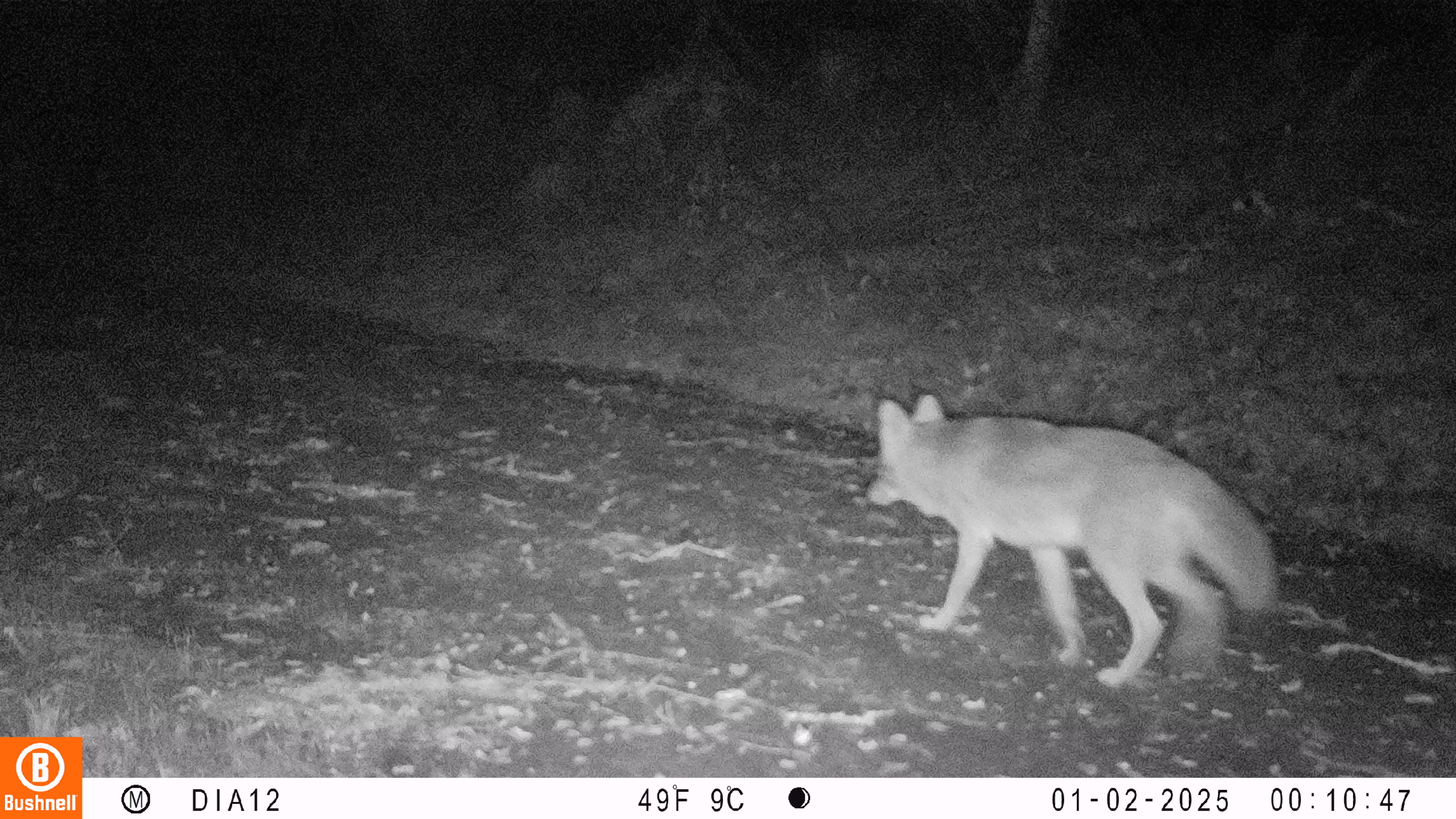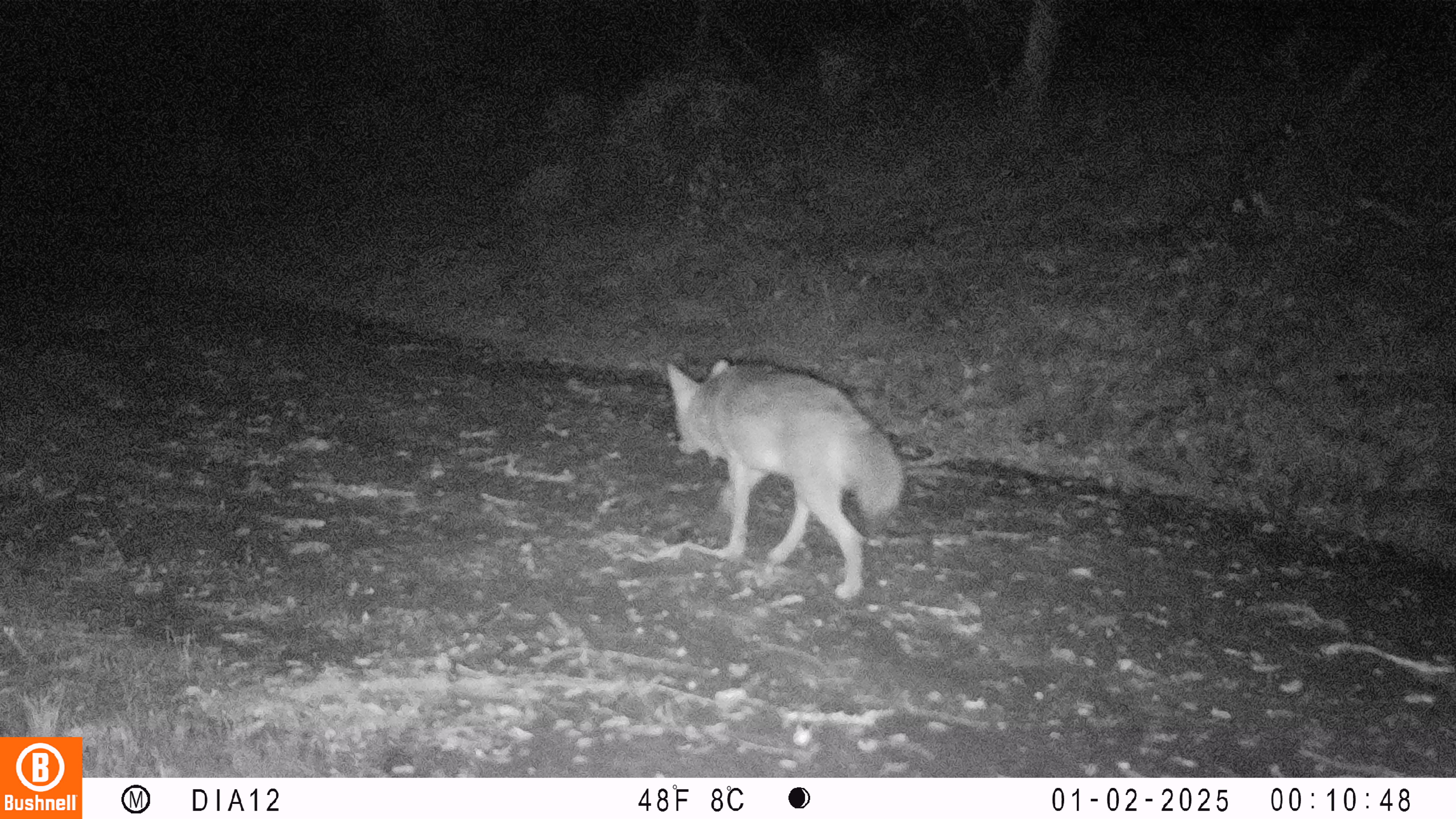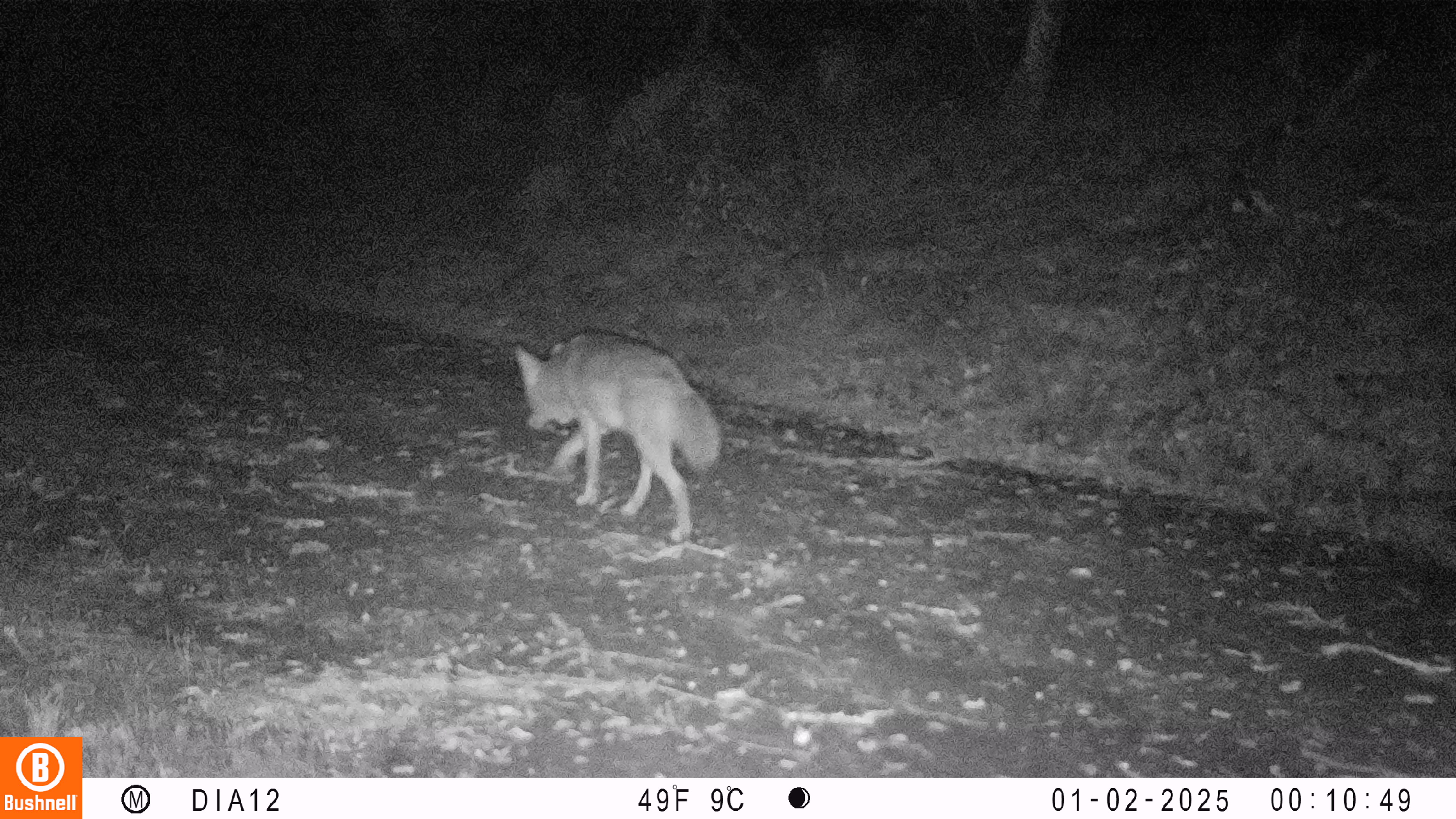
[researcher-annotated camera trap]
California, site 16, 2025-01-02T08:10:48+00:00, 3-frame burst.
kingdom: Animalia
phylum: Chordata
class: Mammalia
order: Carnivora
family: Canidae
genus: Canis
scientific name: Canis latrans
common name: coyote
Coyote (Canis latrans).